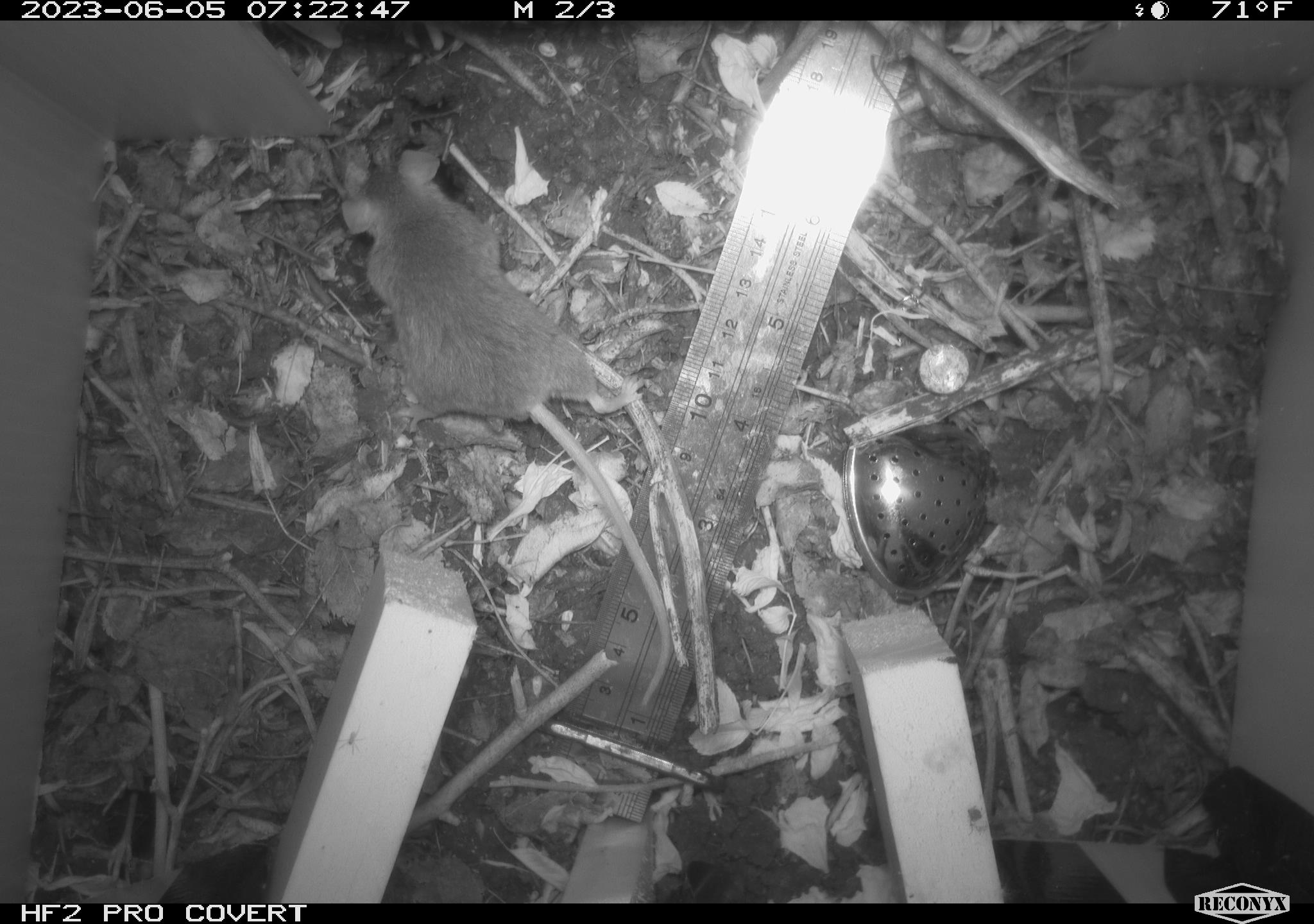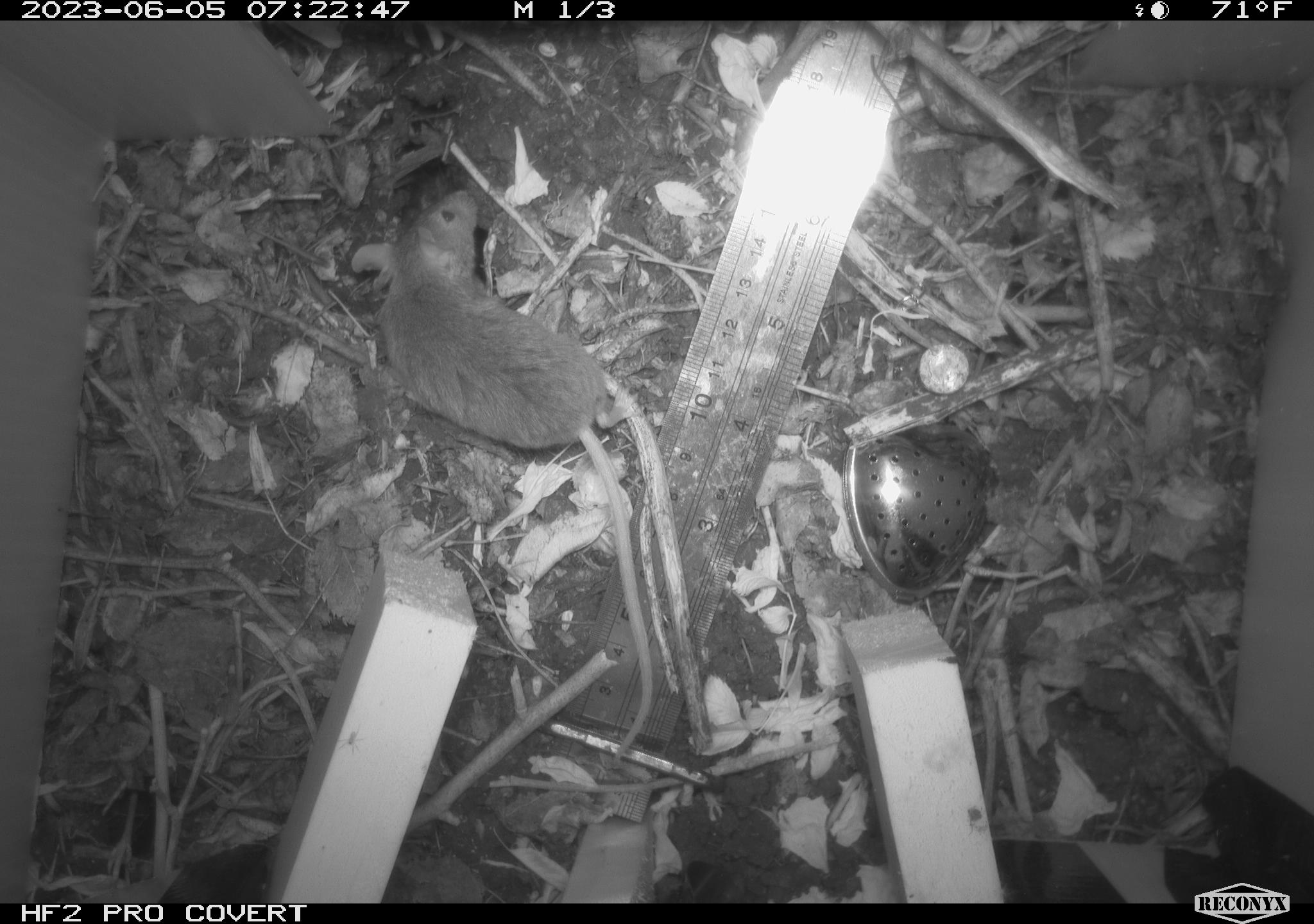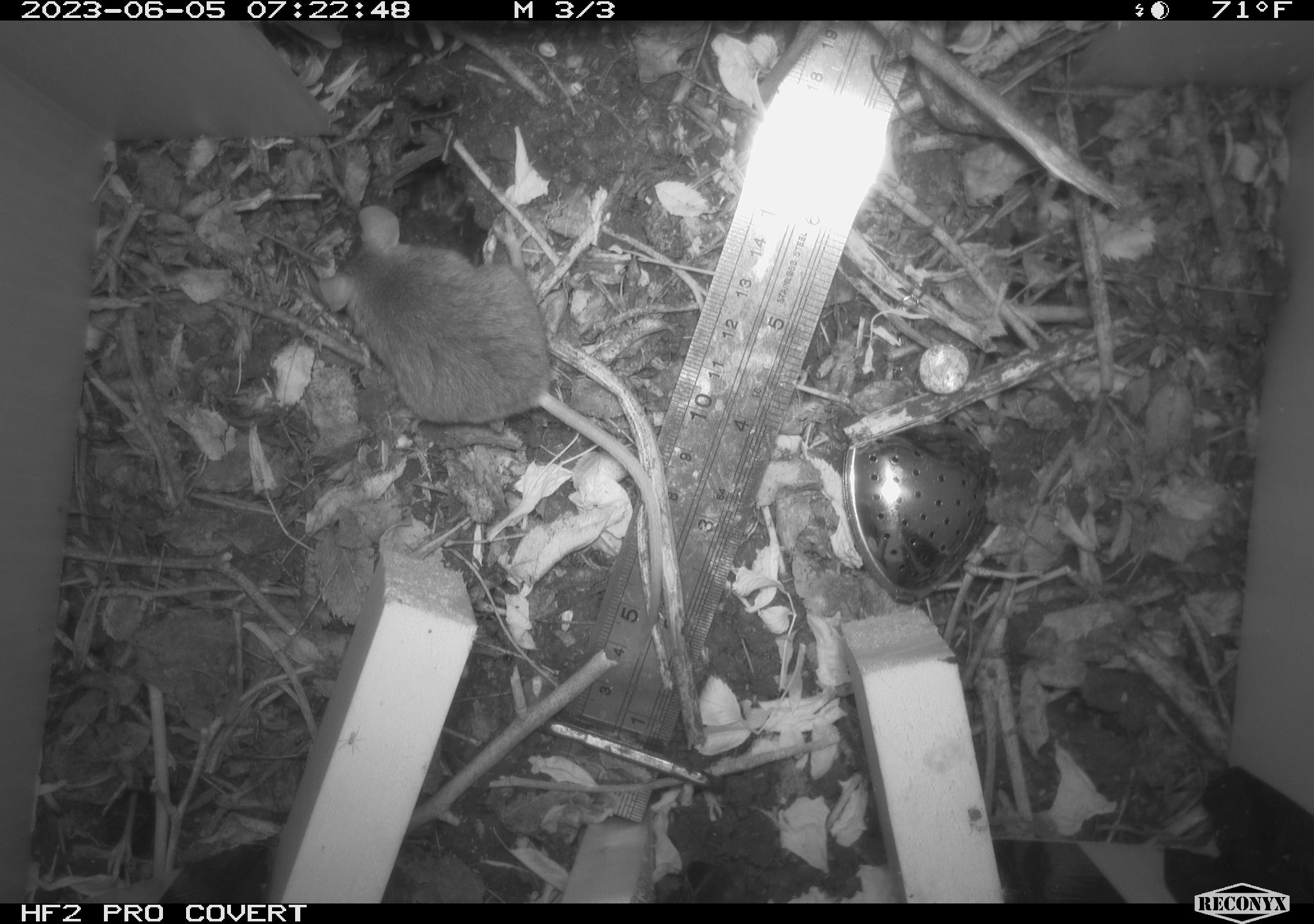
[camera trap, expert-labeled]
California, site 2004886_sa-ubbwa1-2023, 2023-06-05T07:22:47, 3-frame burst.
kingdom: Animalia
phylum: Chordata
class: Mammalia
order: Rodentia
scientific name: Rodentia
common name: mouse species